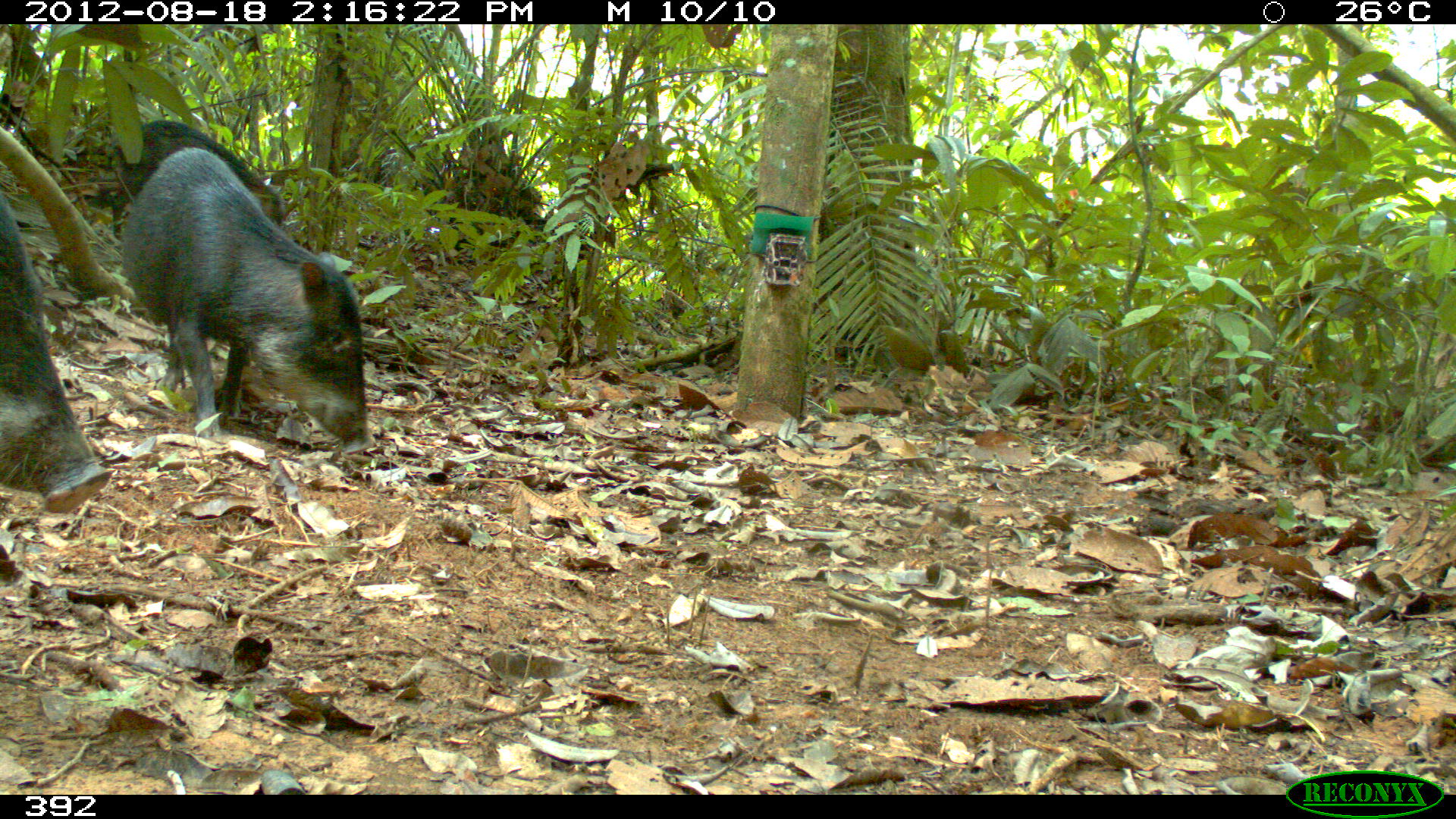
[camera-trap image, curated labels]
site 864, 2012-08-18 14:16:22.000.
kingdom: Animalia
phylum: Chordata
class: Mammalia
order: Artiodactyla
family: Tayassuidae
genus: Tayassu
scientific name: Tayassu pecari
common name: white-lipped peccary